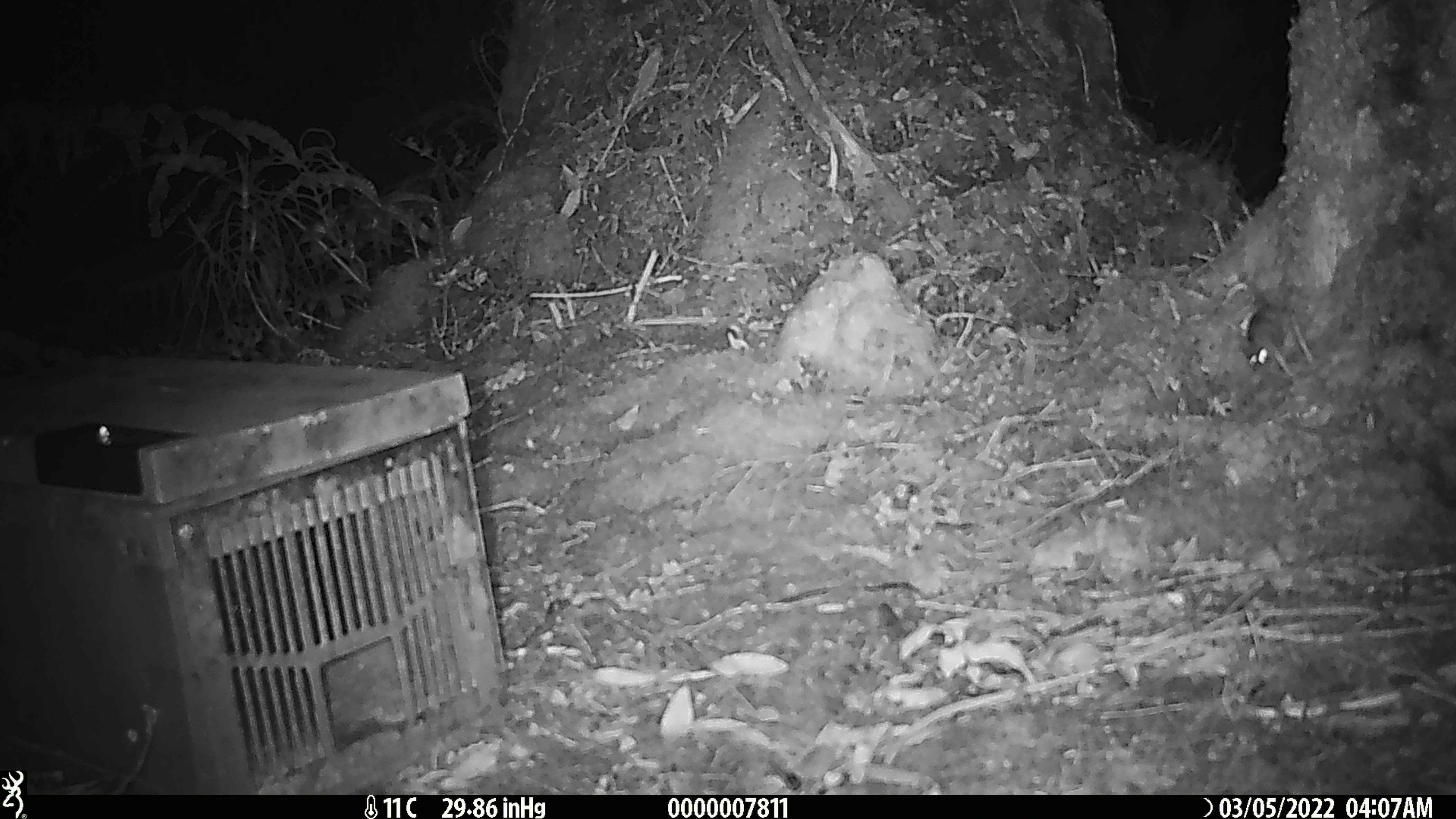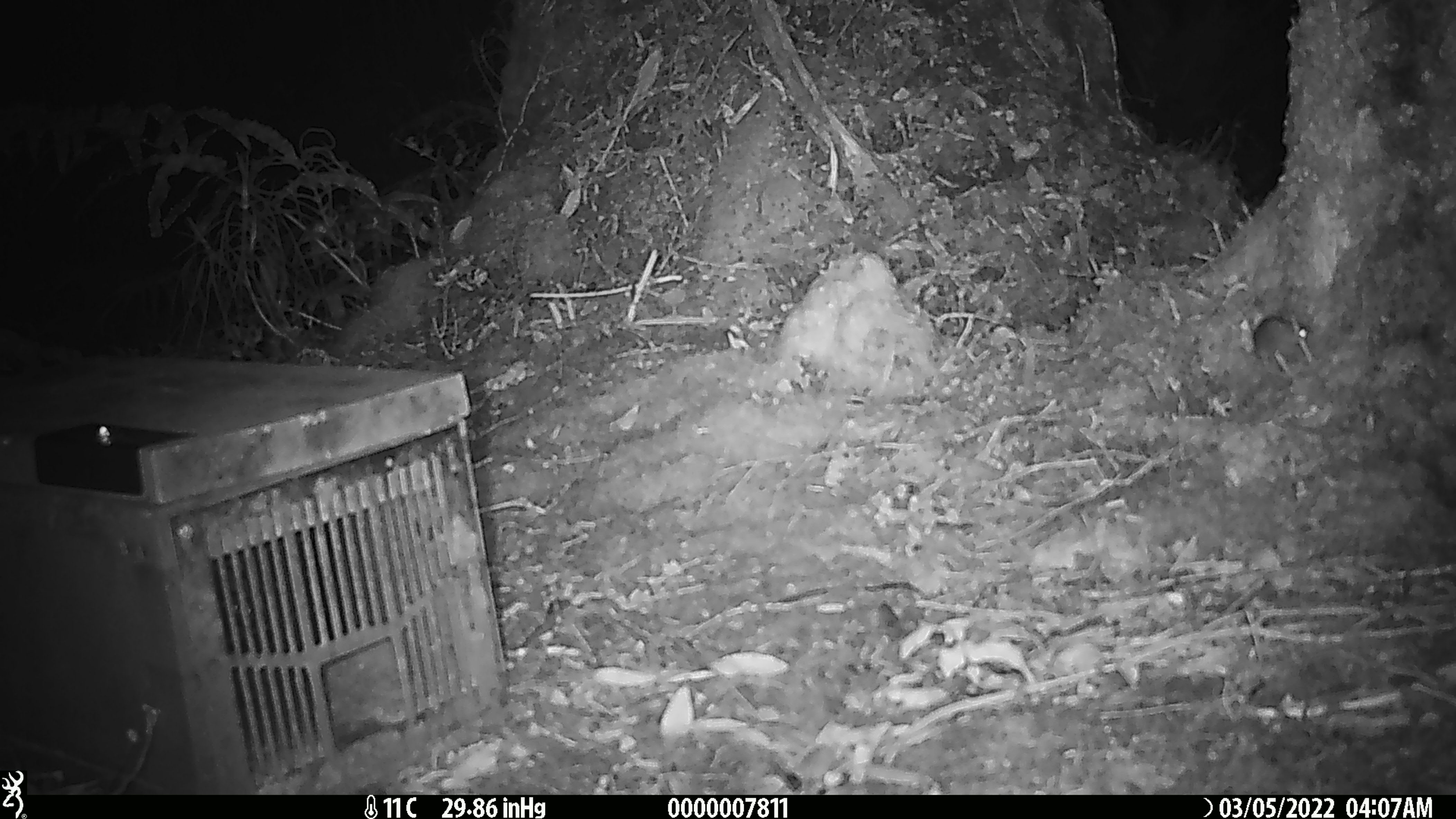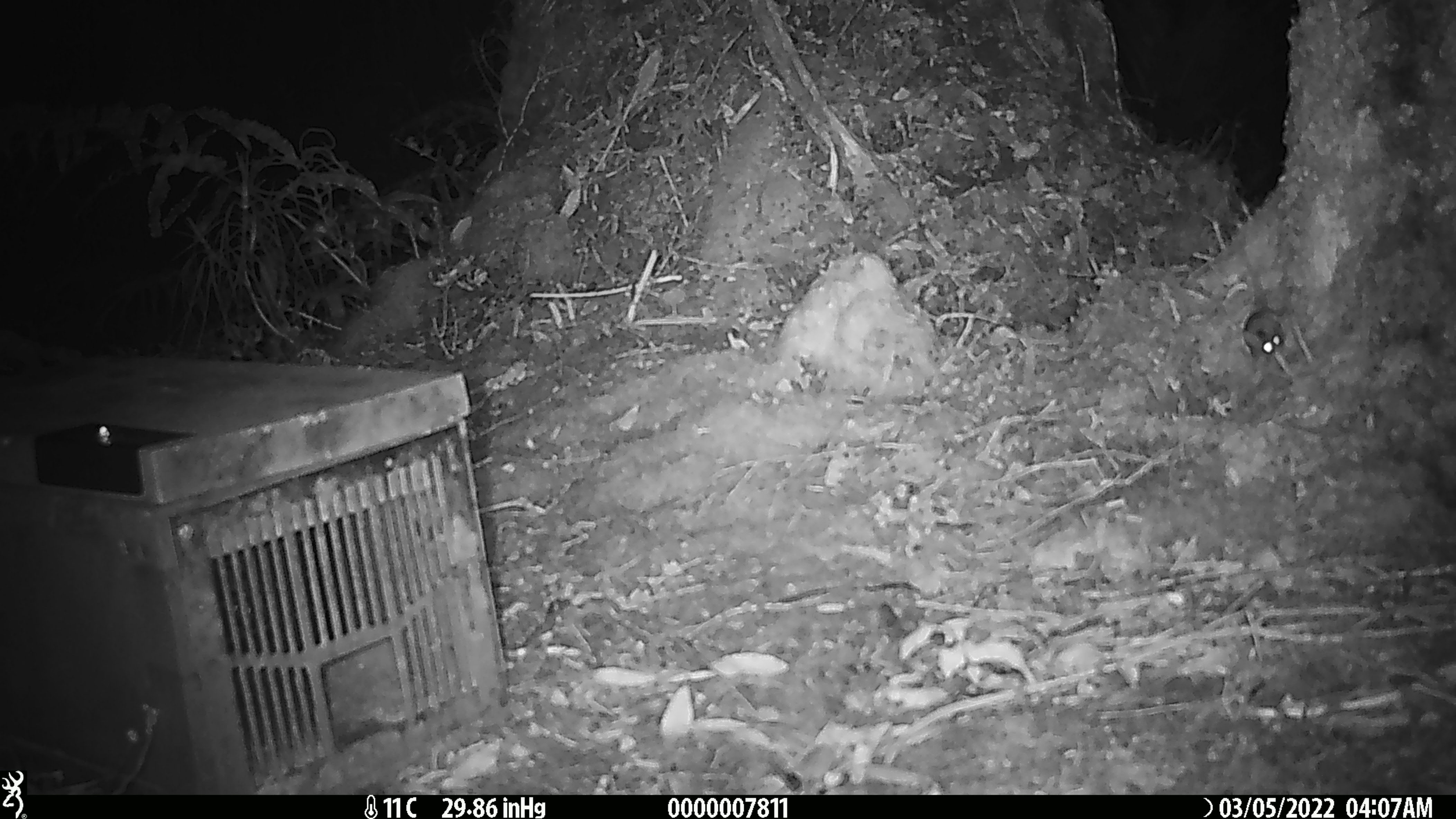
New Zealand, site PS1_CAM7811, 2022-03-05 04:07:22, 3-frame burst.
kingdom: Animalia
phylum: Chordata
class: Mammalia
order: Rodentia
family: Muridae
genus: Mus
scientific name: Mus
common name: mouse